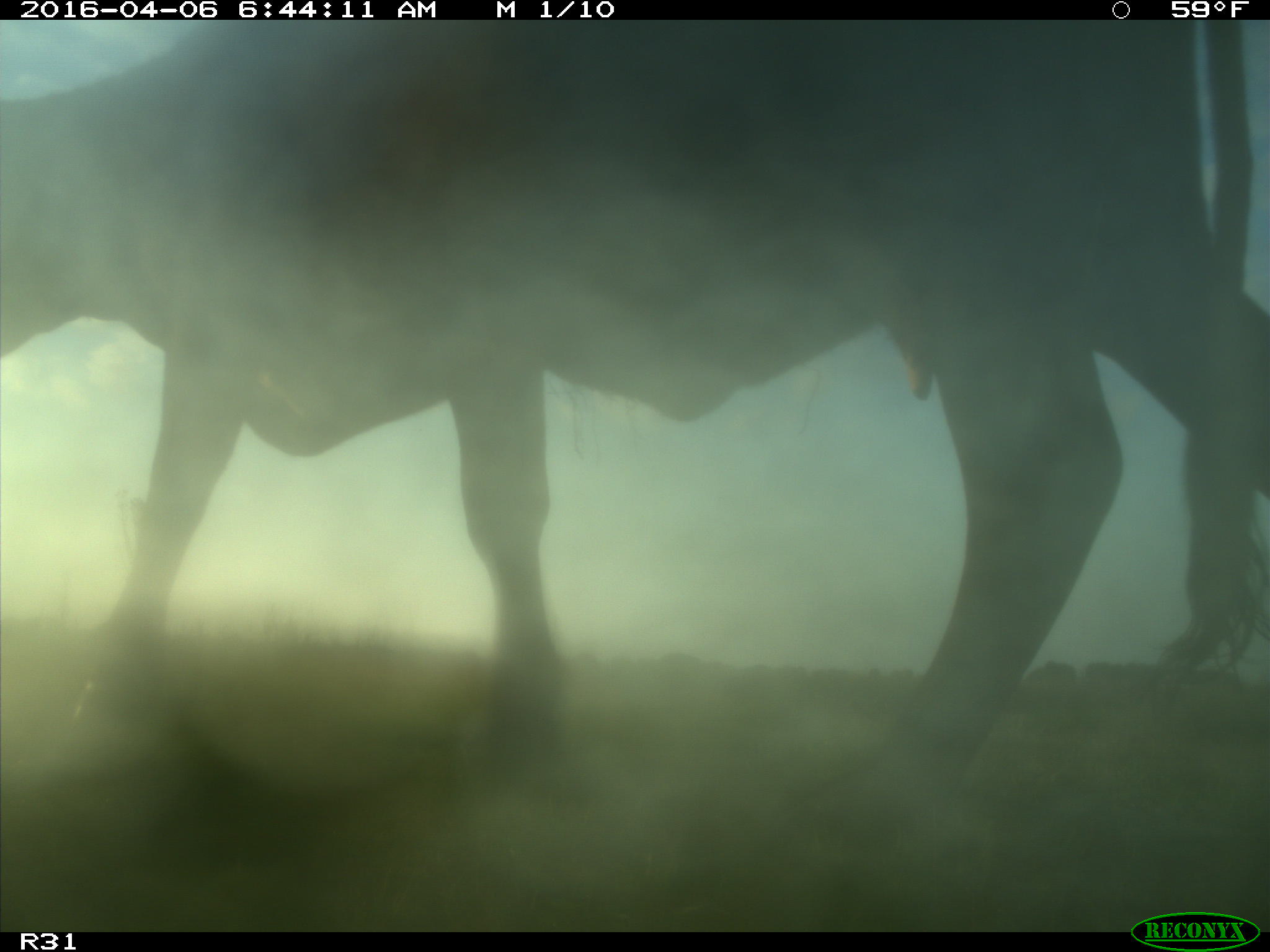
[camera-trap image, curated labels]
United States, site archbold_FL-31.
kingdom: Animalia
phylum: Chordata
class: Mammalia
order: Artiodactyla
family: Bovidae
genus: Bos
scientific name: Bos taurus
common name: domestic cow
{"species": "Bos taurus (domestic cow)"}